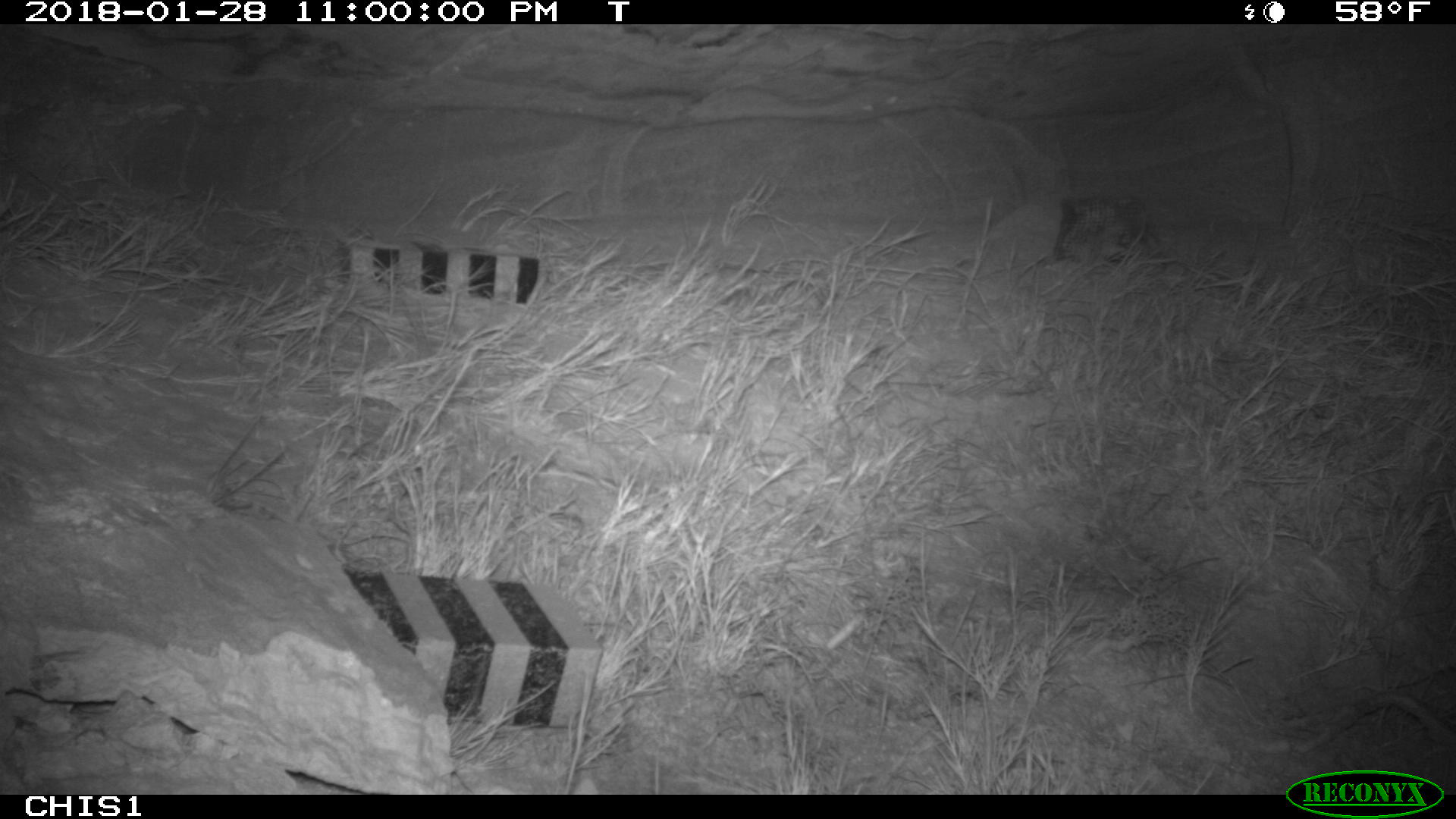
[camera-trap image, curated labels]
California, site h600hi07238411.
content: no animal present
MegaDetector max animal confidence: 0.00